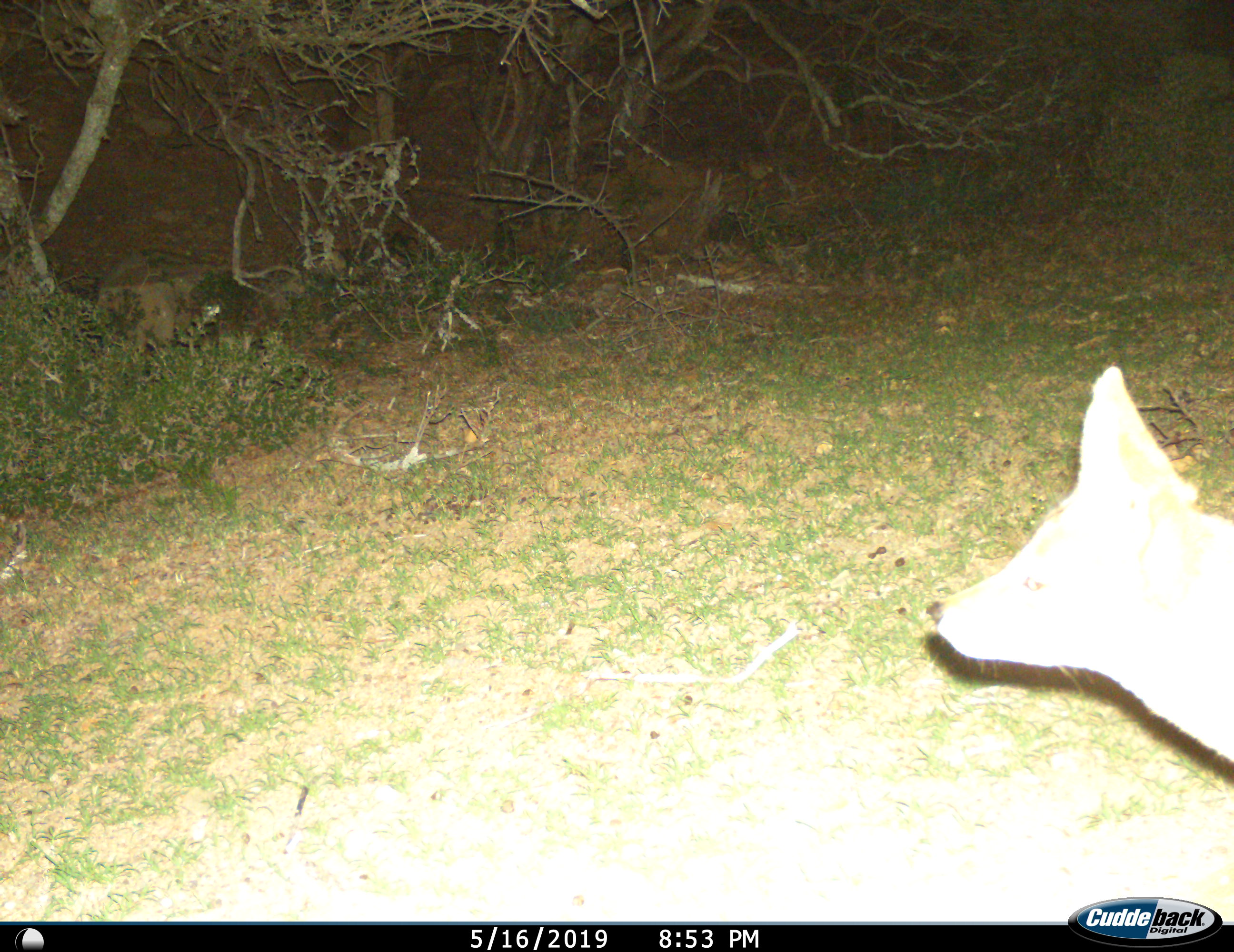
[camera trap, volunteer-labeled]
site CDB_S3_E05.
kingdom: Animalia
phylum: Chordata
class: Mammalia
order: Carnivora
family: Canidae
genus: Lupulella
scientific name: Lupulella mesomelas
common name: black-backed jackal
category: jackalblackbacked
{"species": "jackalblackbacked (black-backed jackal) (Lupulella mesomelas)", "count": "1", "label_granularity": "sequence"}